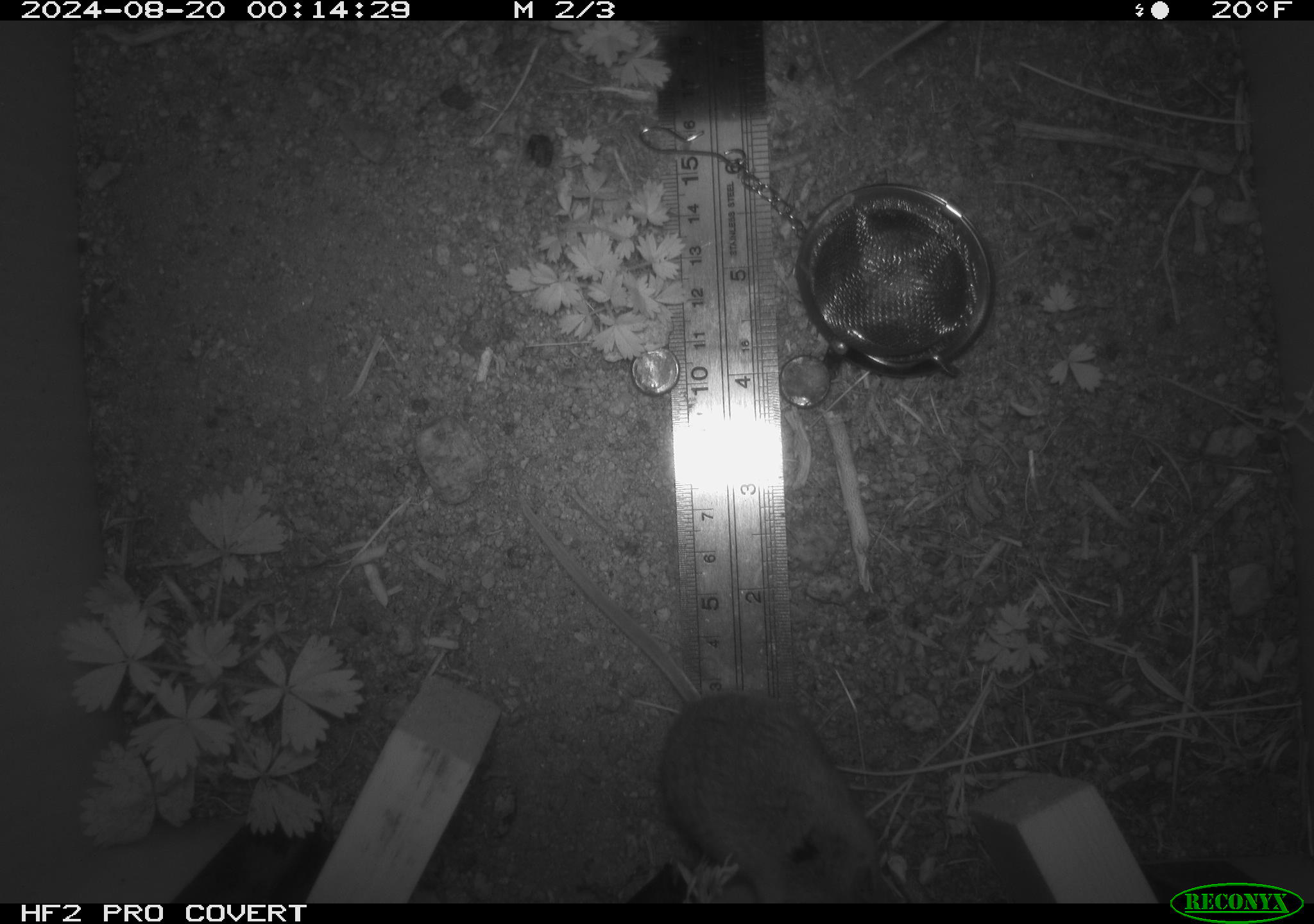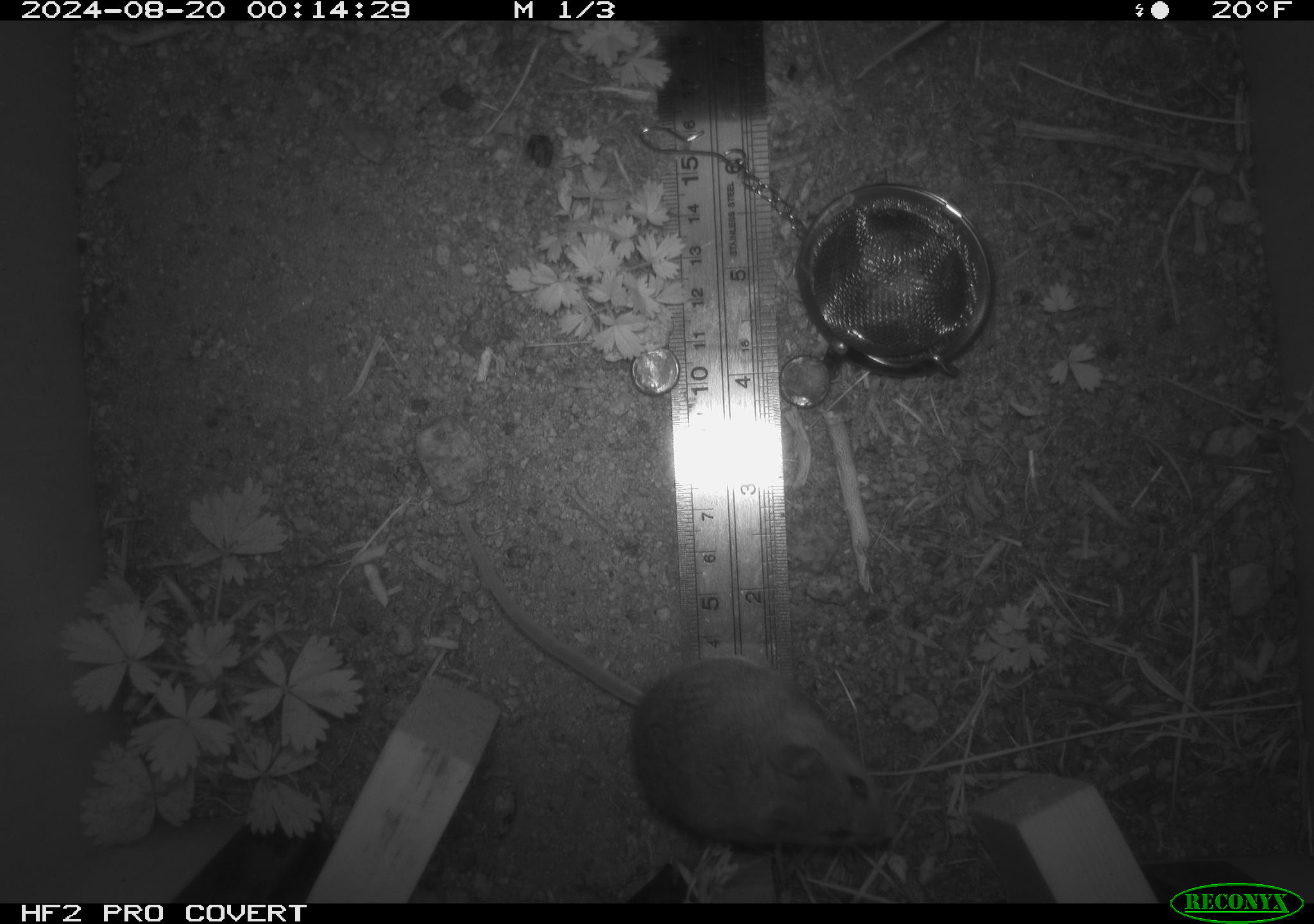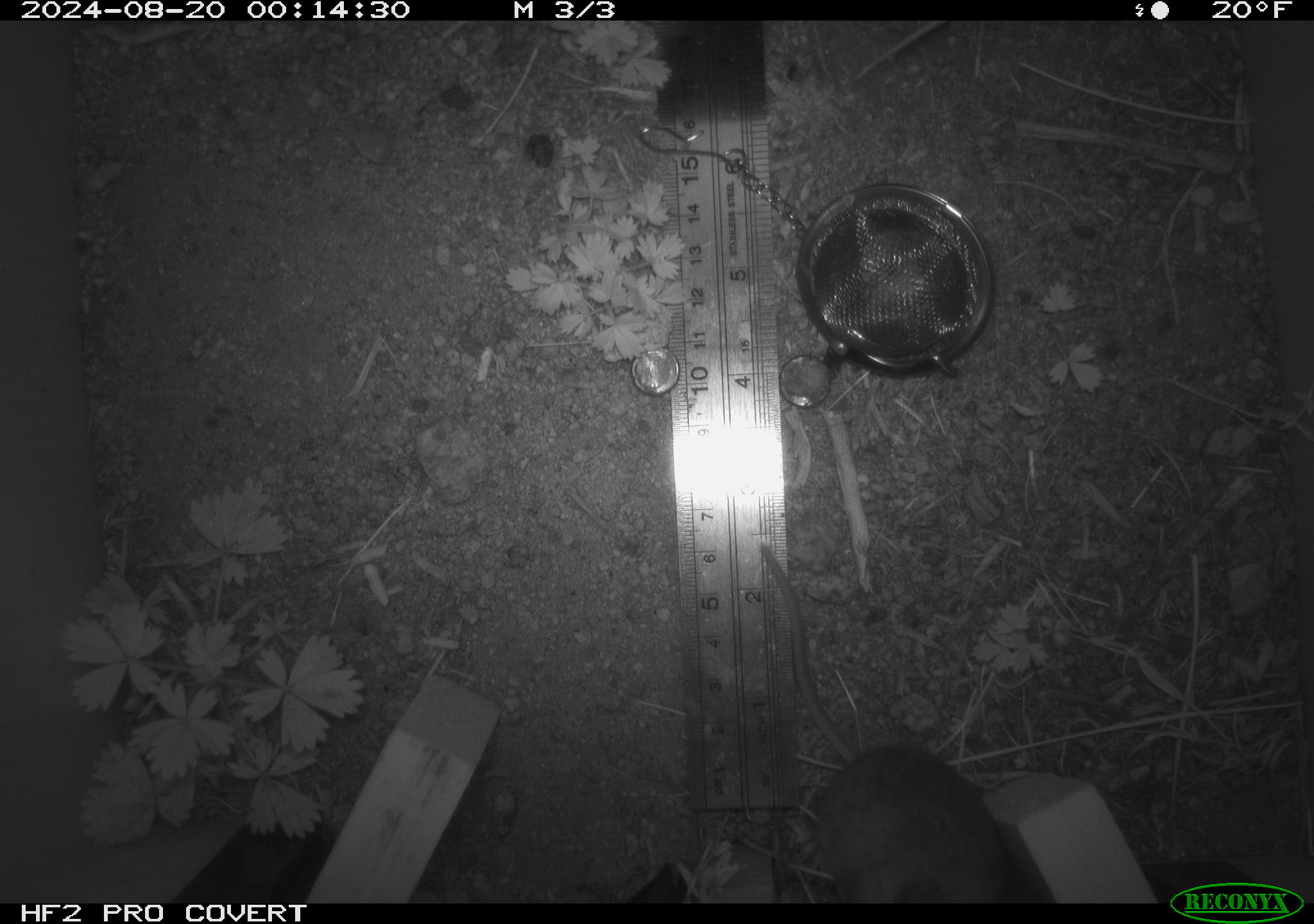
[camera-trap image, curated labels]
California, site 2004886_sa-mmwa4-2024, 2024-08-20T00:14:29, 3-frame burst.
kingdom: Animalia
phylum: Chordata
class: Mammalia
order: Rodentia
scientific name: Rodentia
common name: mouse species